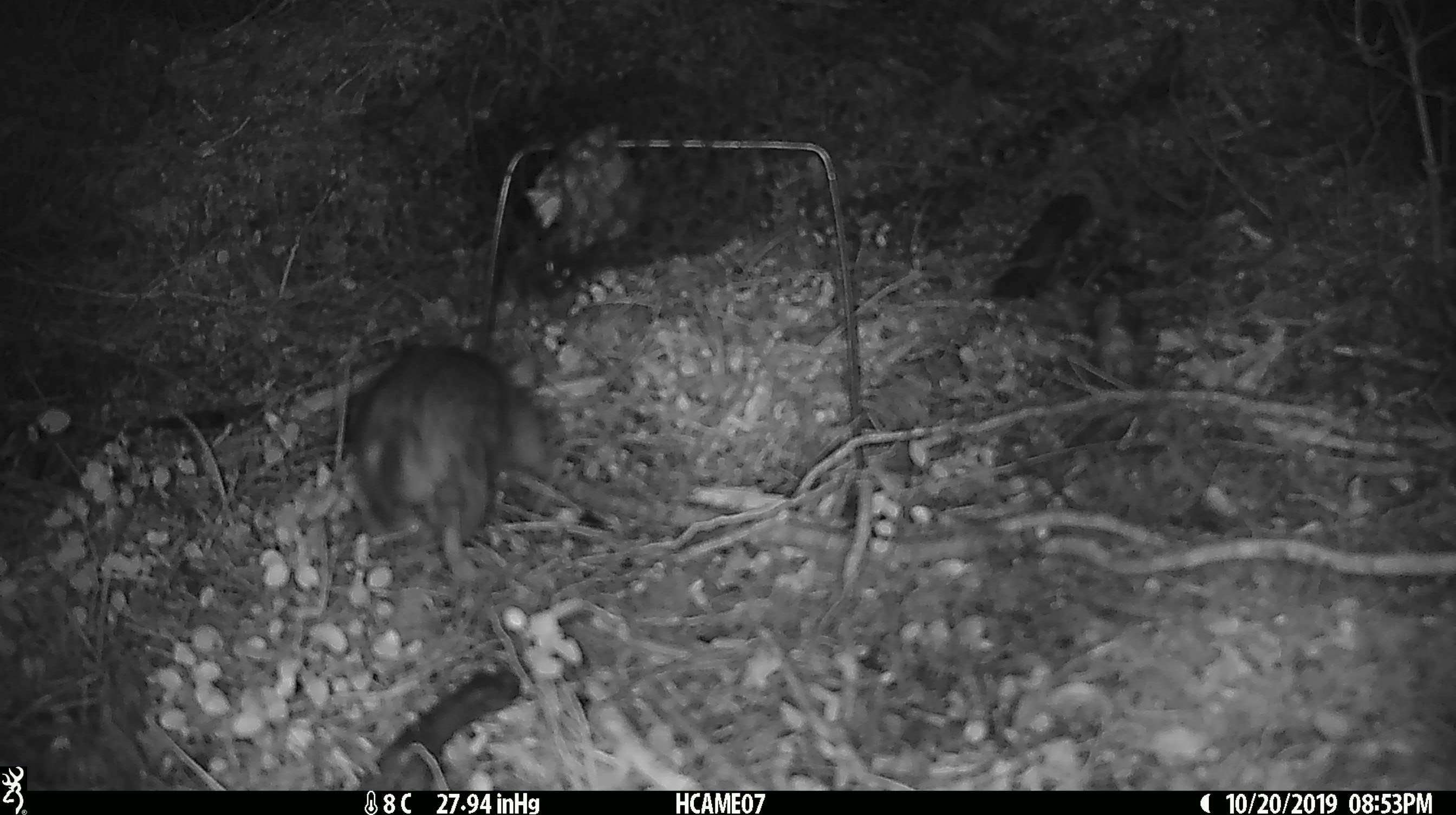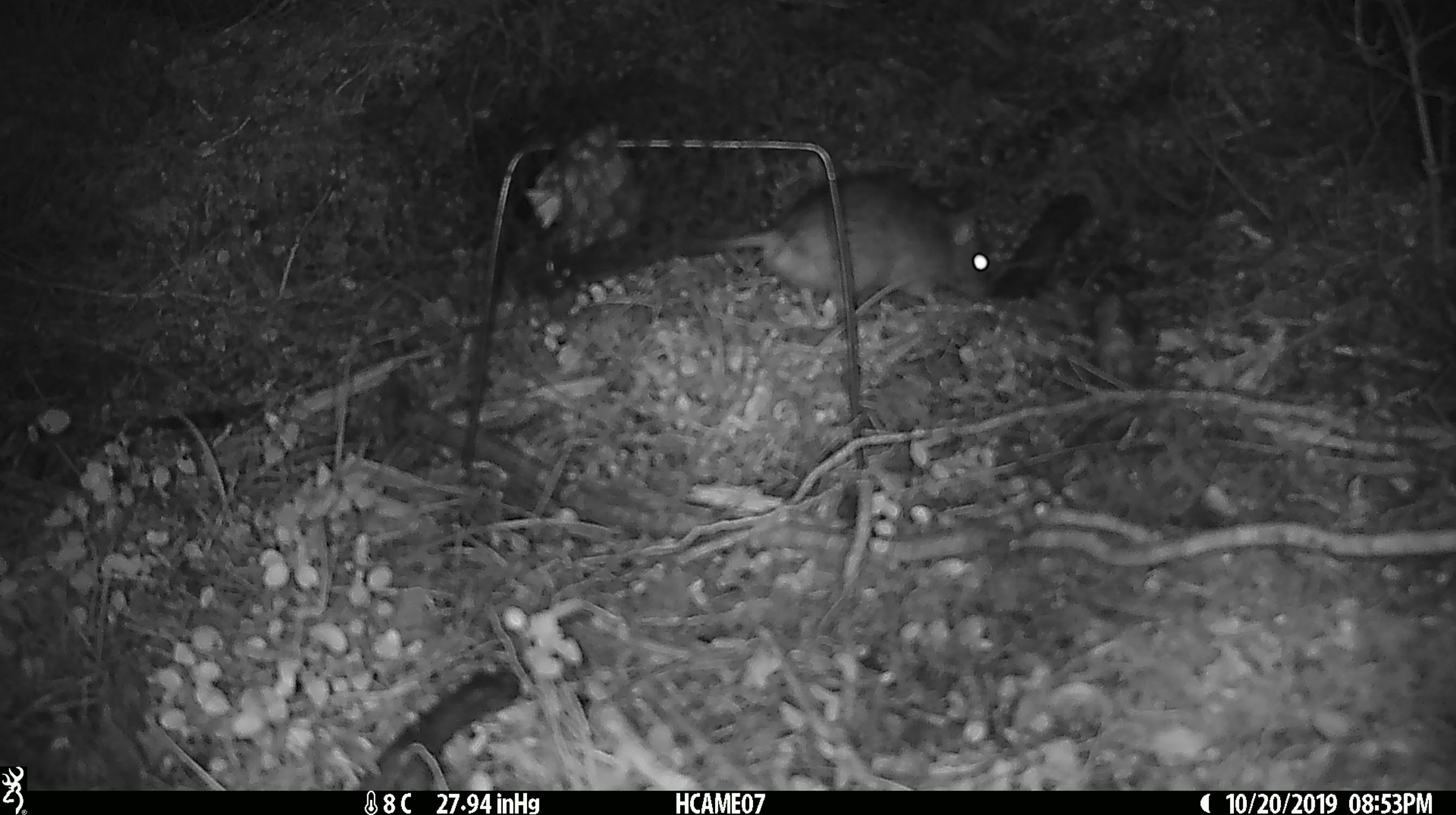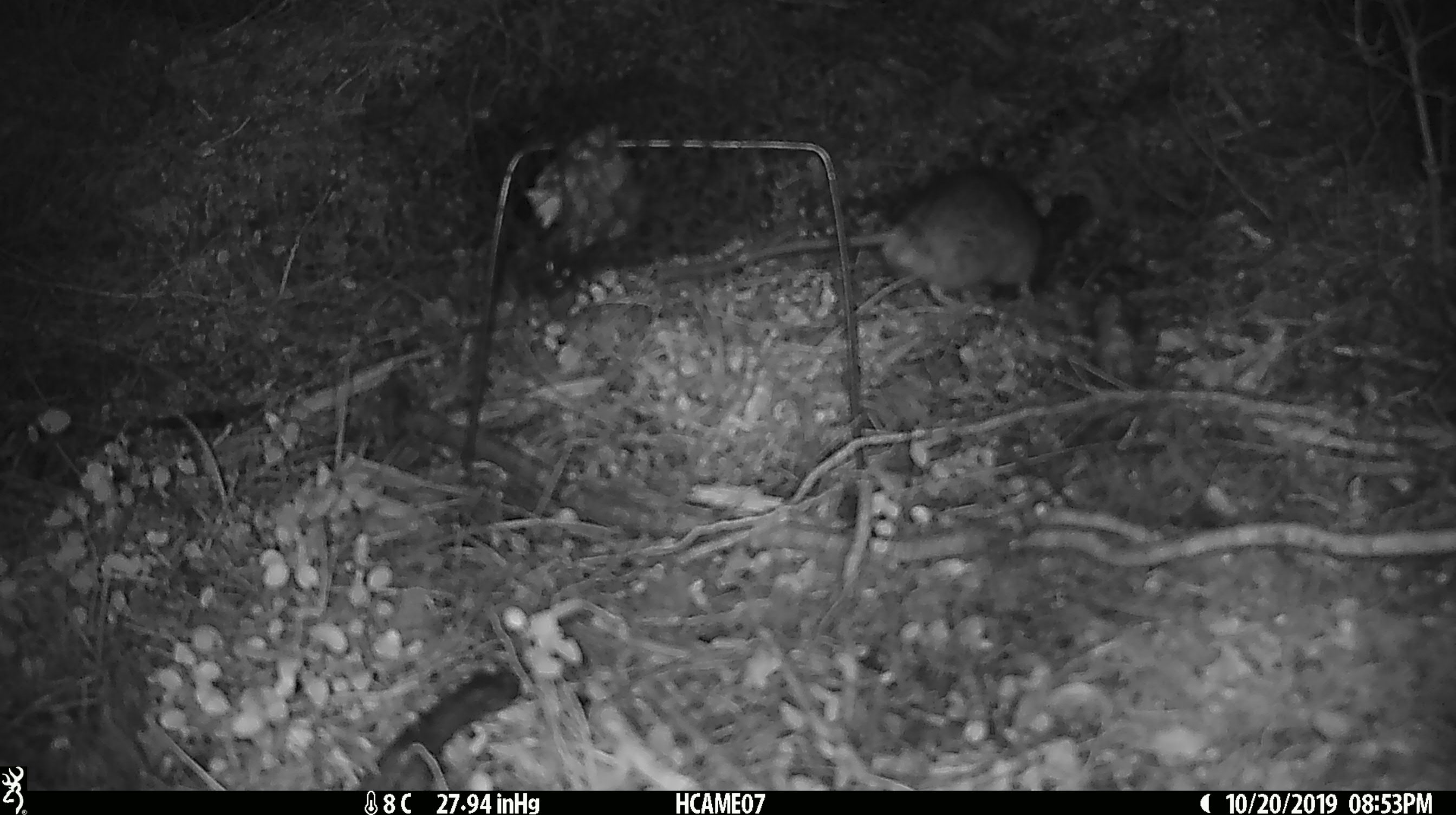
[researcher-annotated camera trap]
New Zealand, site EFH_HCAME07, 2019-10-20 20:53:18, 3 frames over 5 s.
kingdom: Animalia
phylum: Chordata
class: Mammalia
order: Rodentia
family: Muridae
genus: Rattus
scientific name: Rattus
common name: rat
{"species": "rat (Rattus)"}